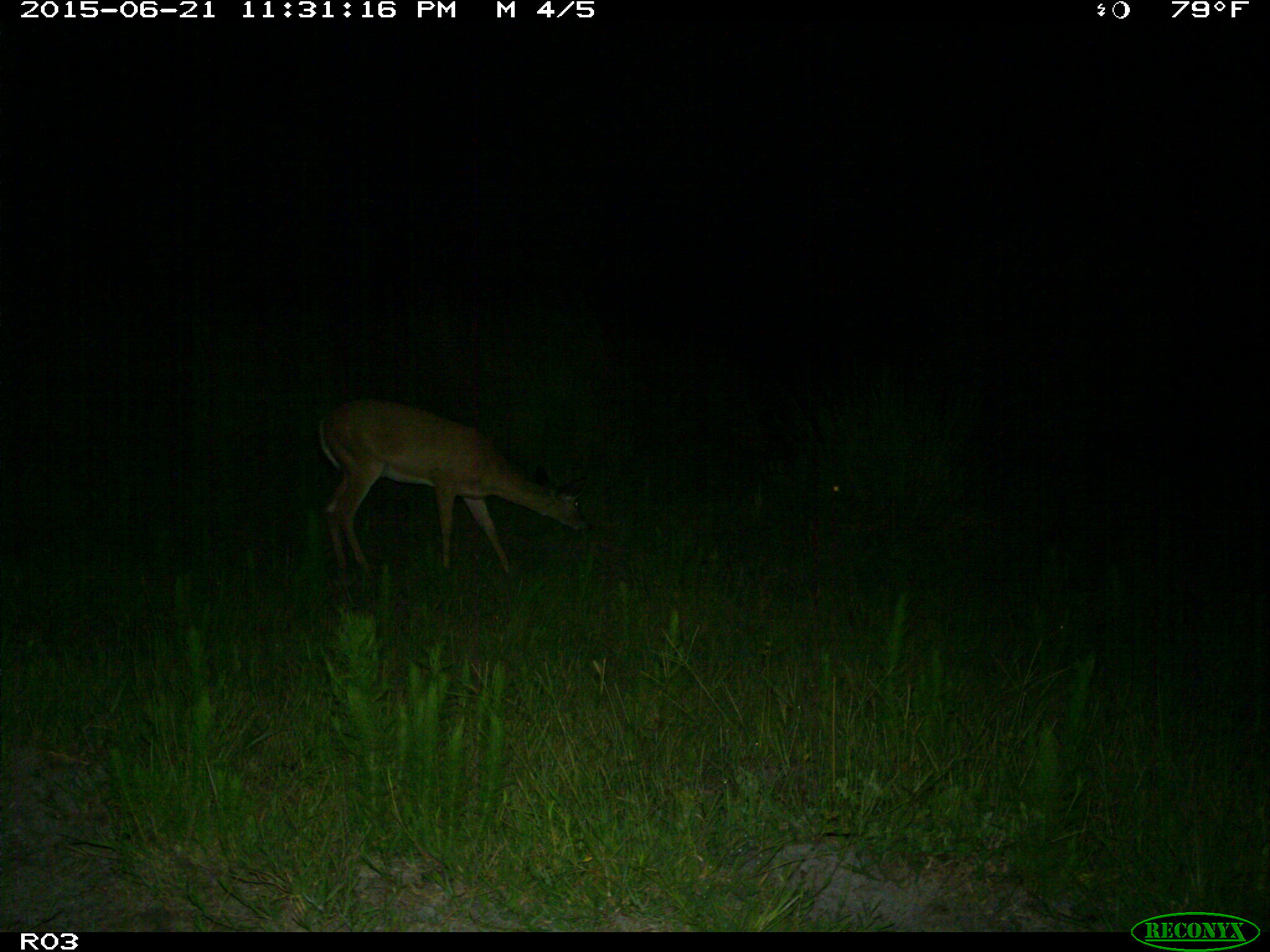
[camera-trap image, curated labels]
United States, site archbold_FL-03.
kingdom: Animalia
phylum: Chordata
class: Mammalia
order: Artiodactyla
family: Cervidae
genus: Odocoileus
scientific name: Odocoileus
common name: deer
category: unidentified deer